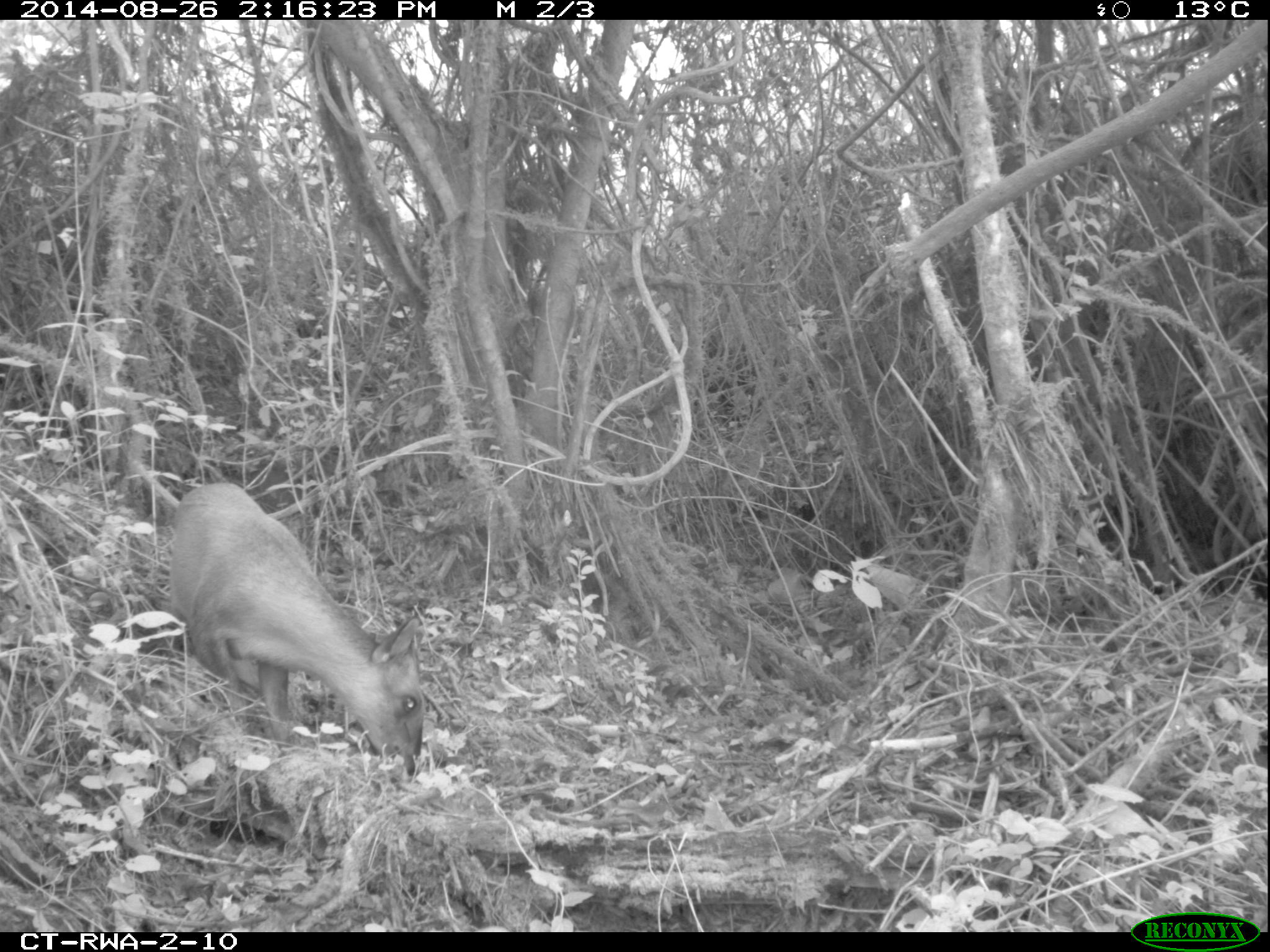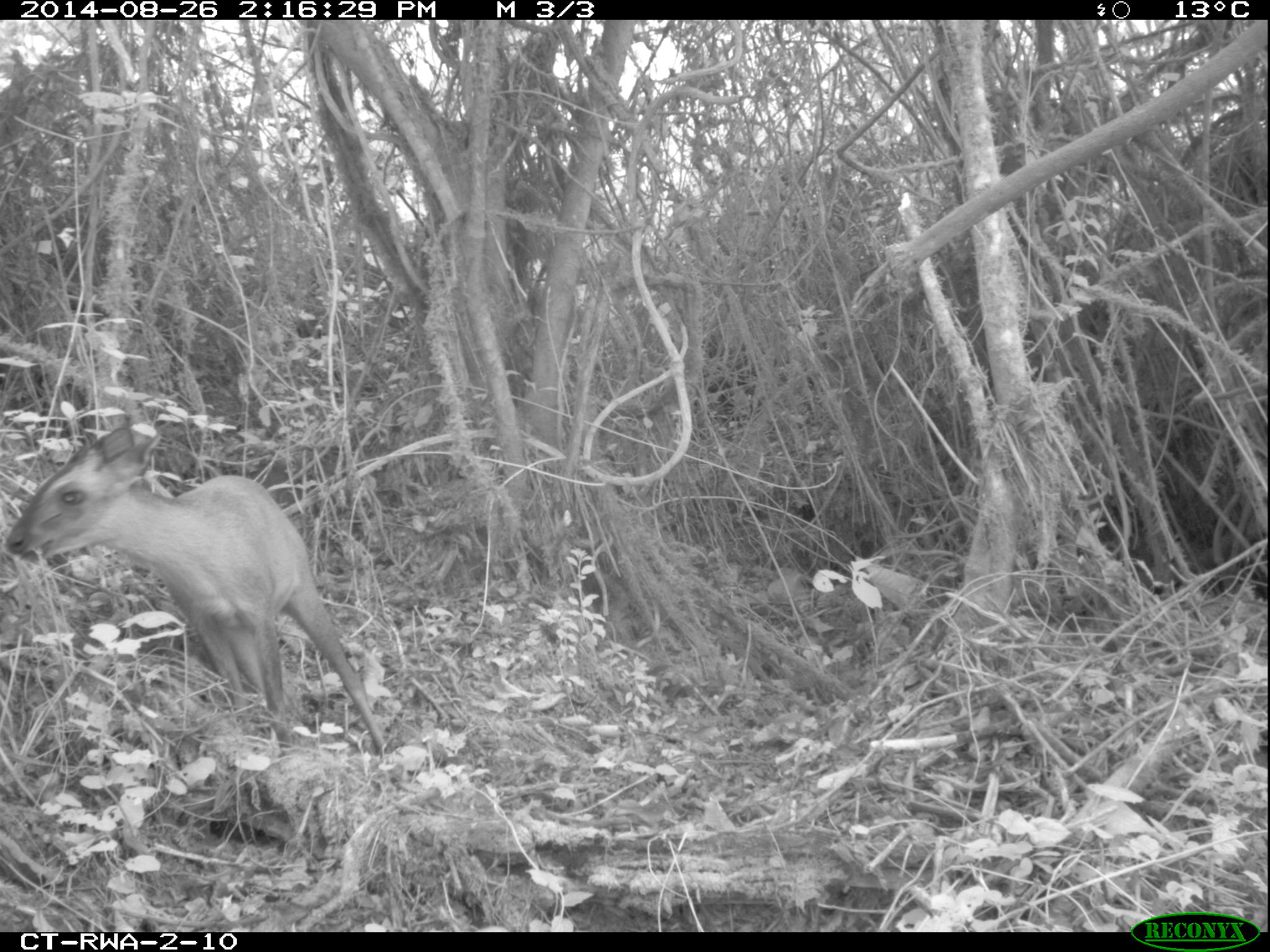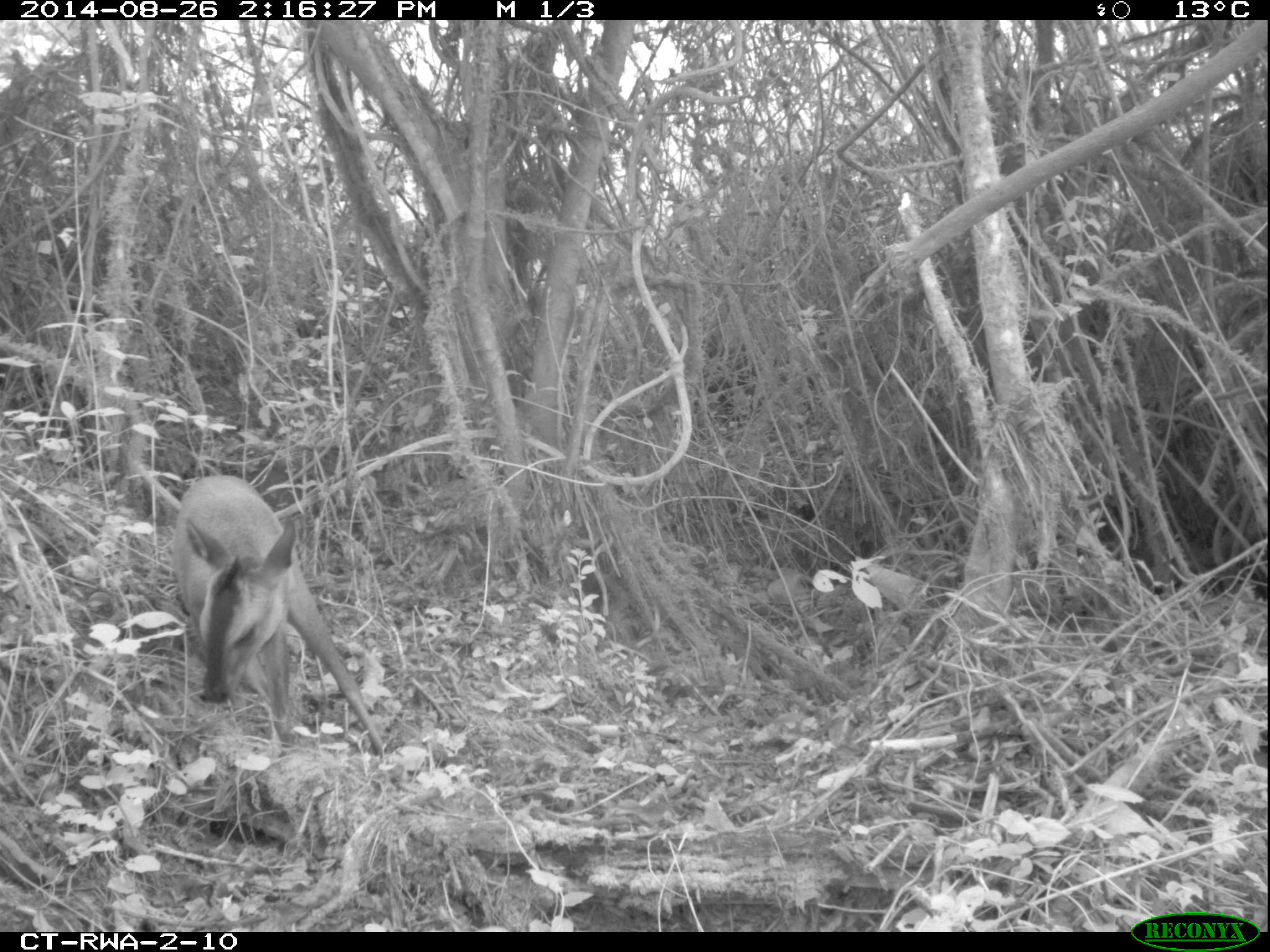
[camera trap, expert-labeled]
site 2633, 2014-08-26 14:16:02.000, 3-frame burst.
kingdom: Animalia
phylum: Chordata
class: Mammalia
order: Artiodactyla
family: Bovidae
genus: Cephalophus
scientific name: Cephalophus nigrifrons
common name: black-fronted duiker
Cephalophus nigrifrons (black-fronted duiker), count 1.